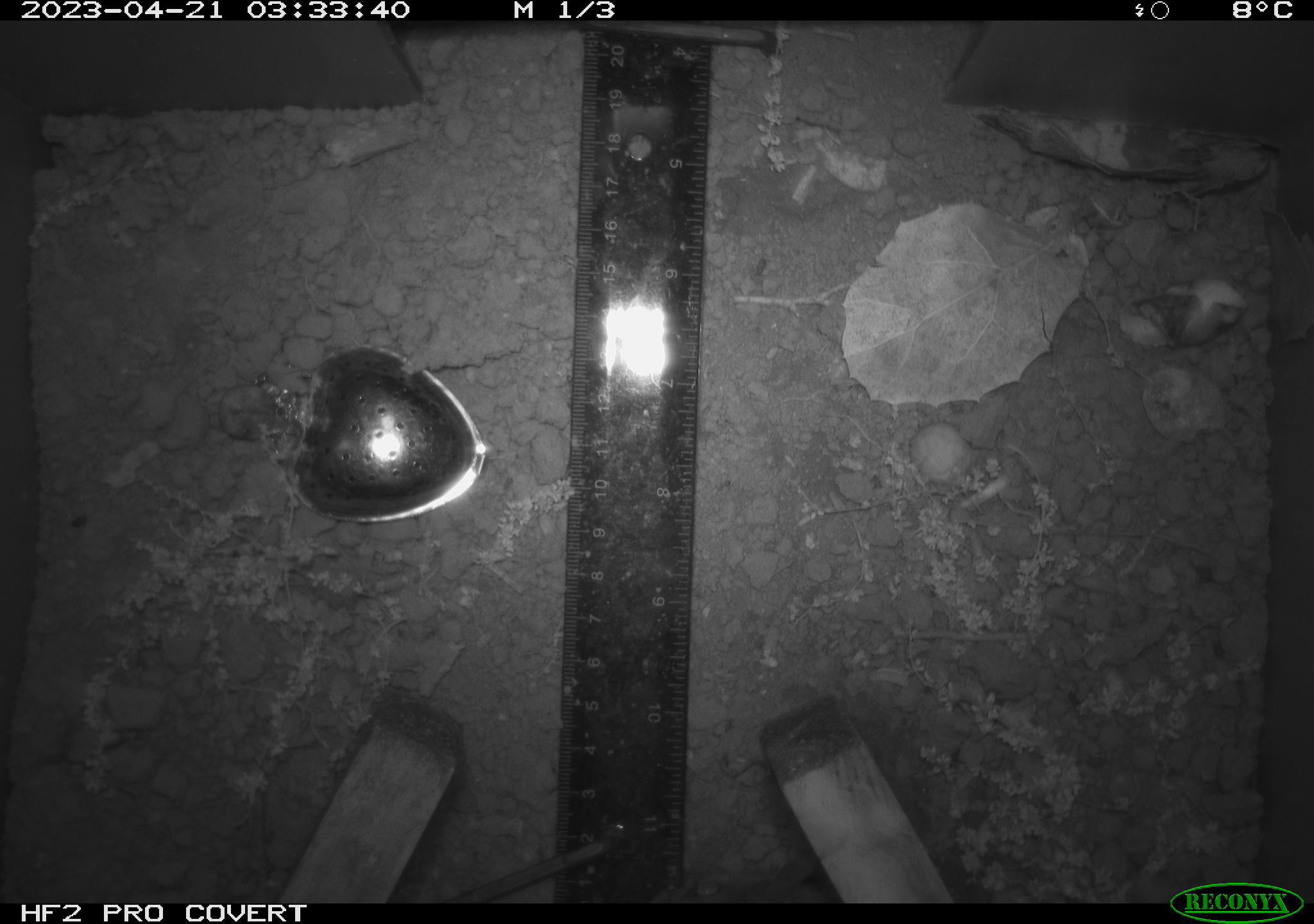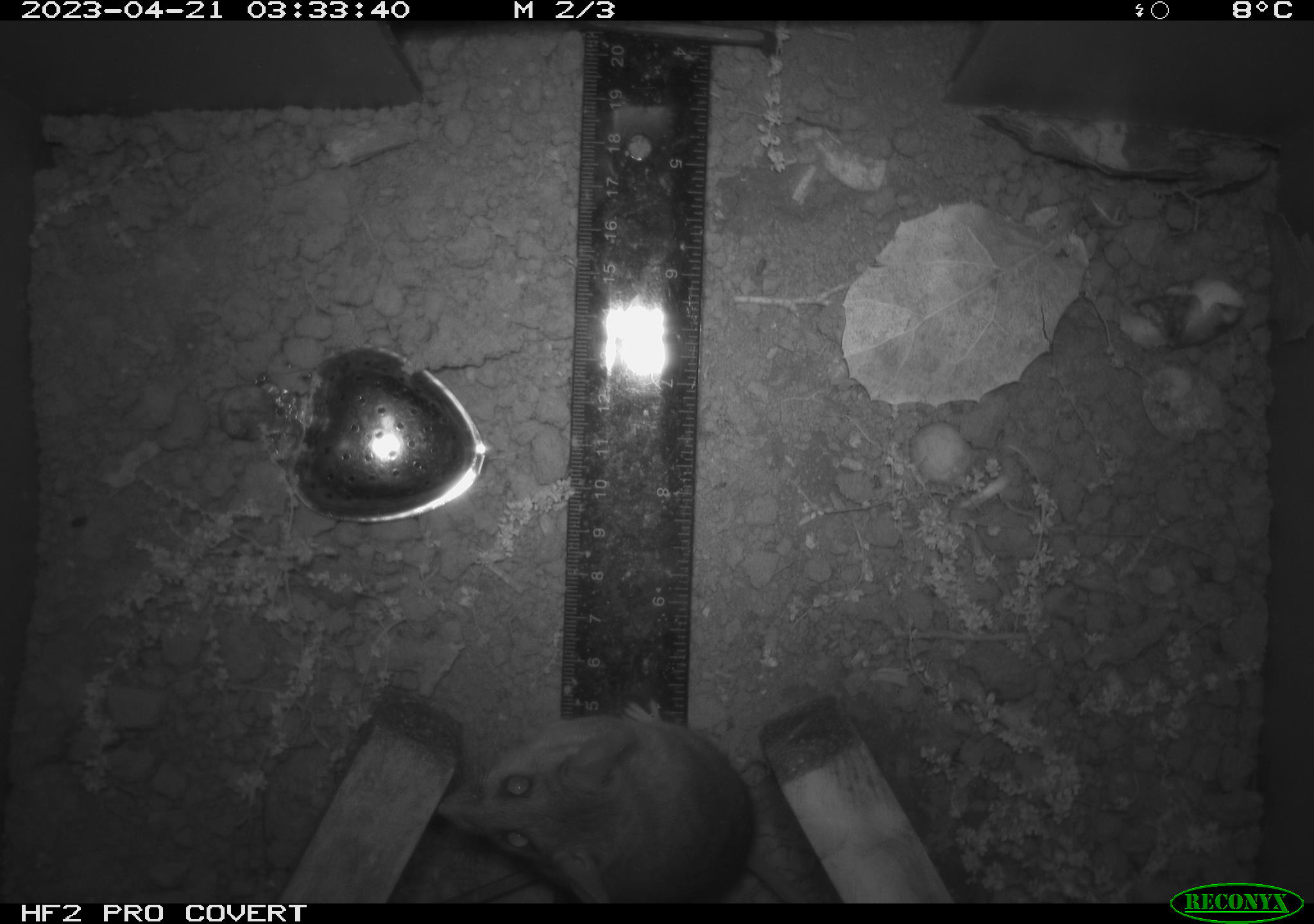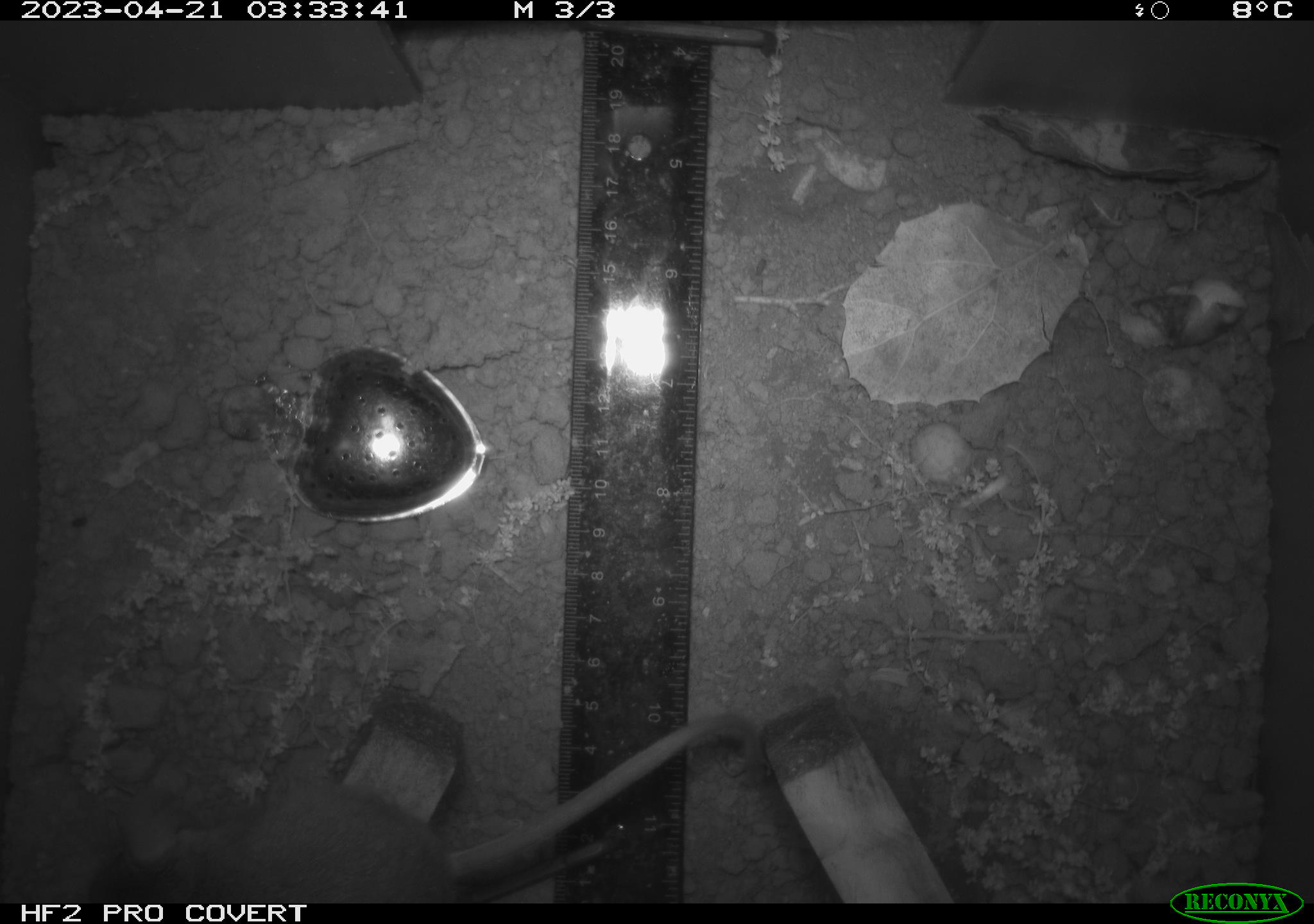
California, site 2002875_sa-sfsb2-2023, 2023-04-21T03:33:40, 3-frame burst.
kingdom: Animalia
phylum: Chordata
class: Mammalia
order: Rodentia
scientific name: Rodentia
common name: mouse species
Mouse species (Rodentia).